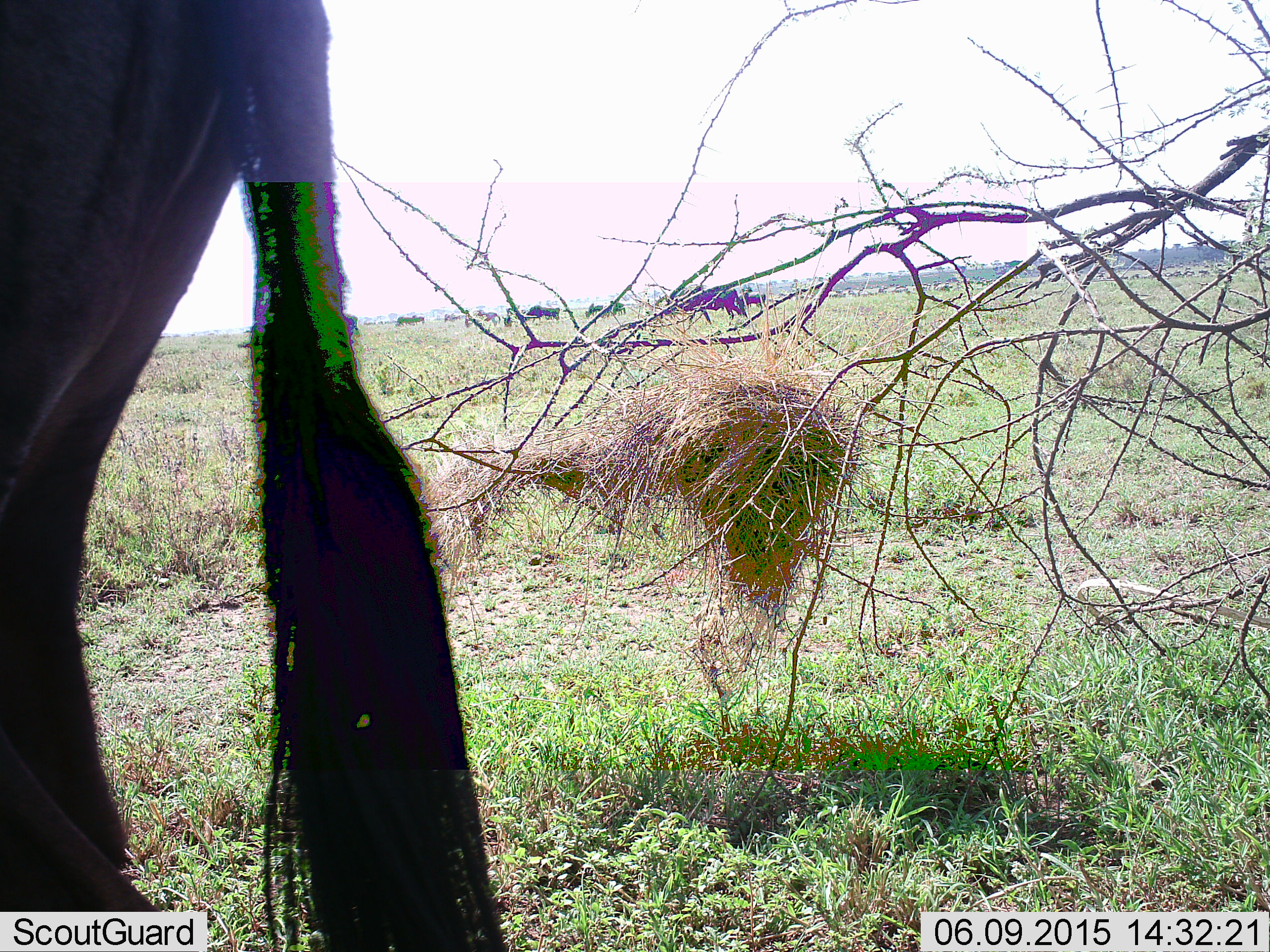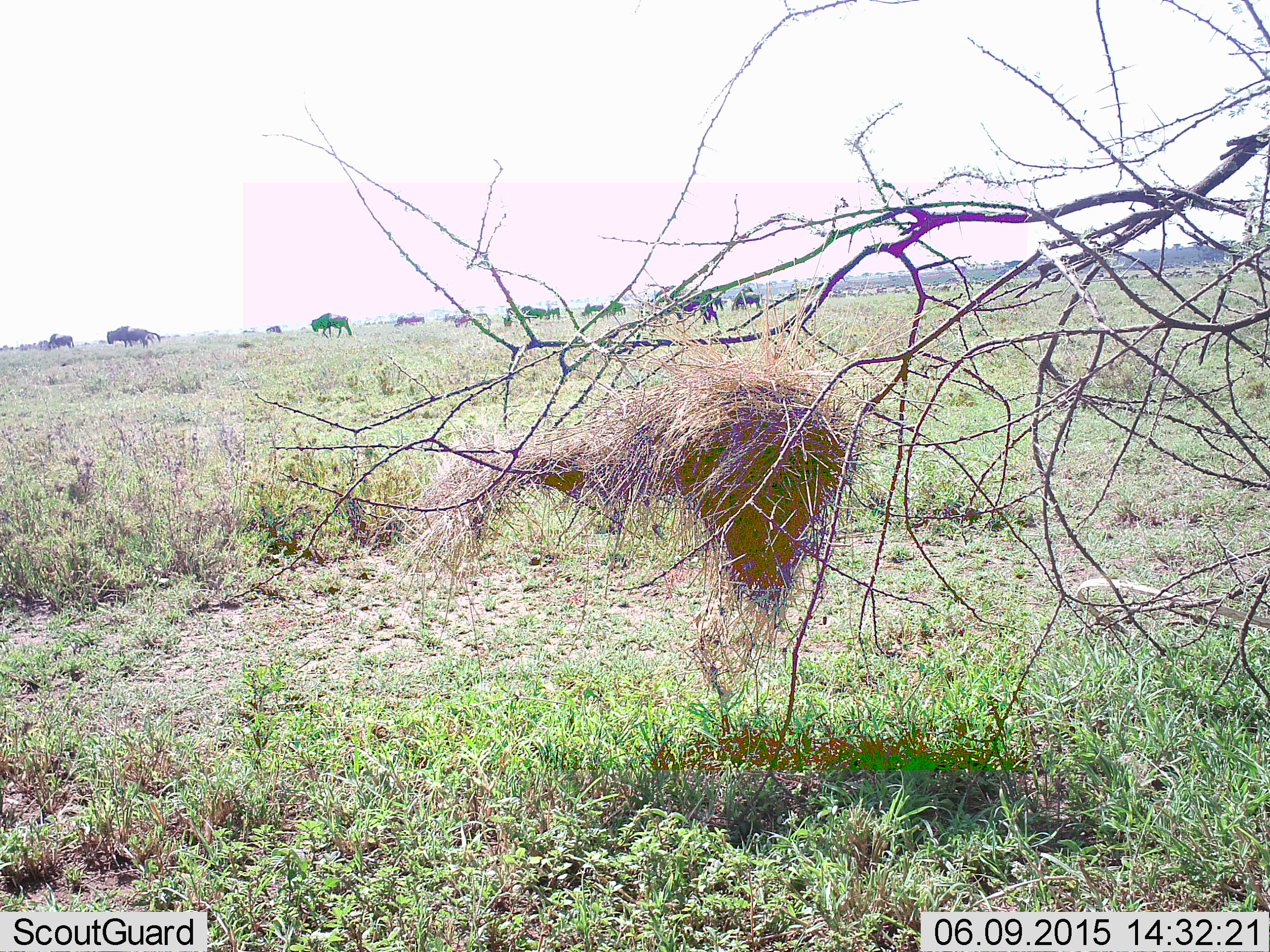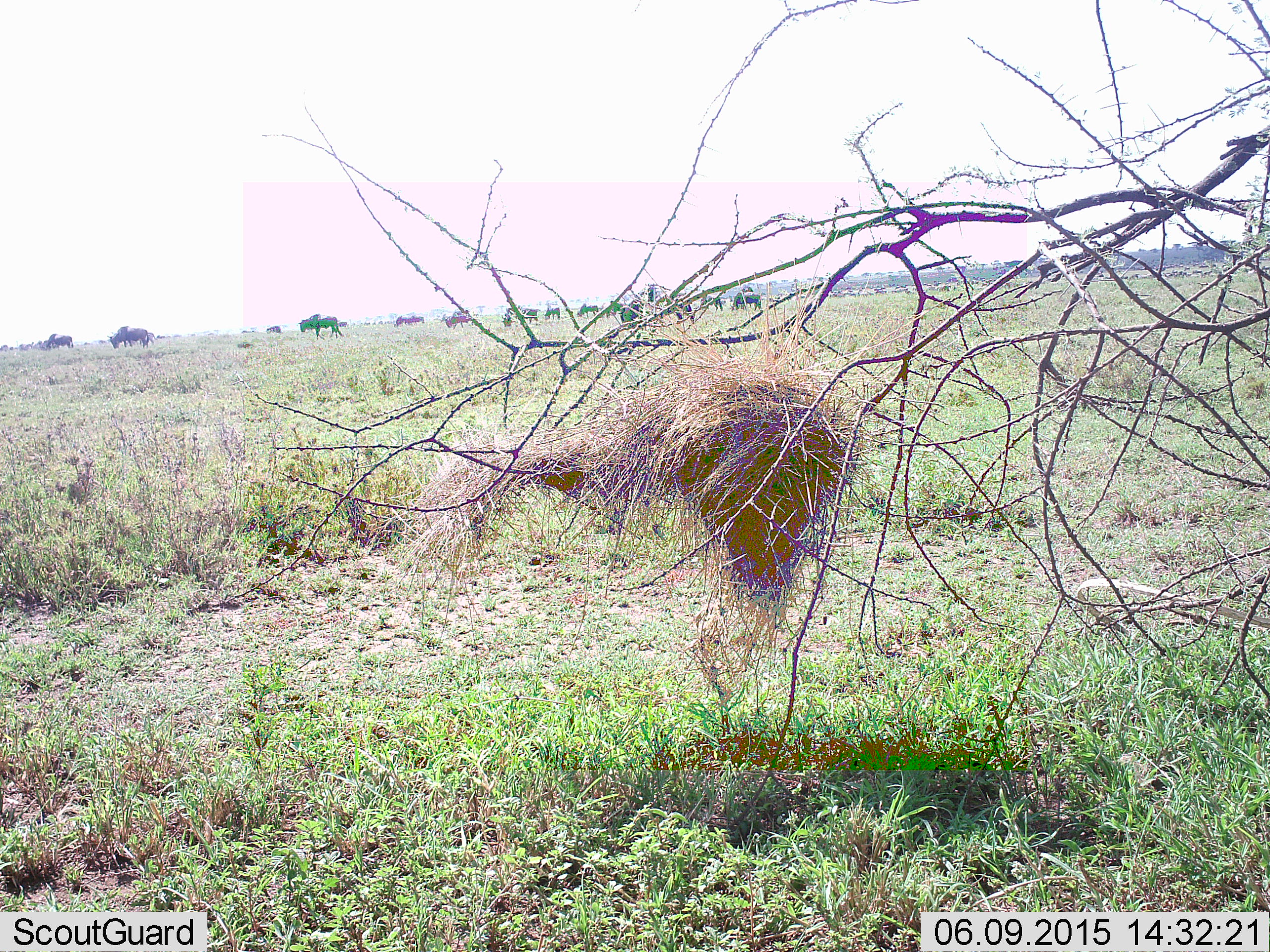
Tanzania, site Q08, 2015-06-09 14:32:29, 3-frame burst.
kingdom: Animalia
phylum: Chordata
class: Mammalia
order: Artiodactyla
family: Bovidae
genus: Connochaetes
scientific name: Connochaetes taurinus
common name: blue wildebeest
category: wildebeest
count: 11-50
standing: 20%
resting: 0%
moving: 70%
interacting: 0%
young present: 0%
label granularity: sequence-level